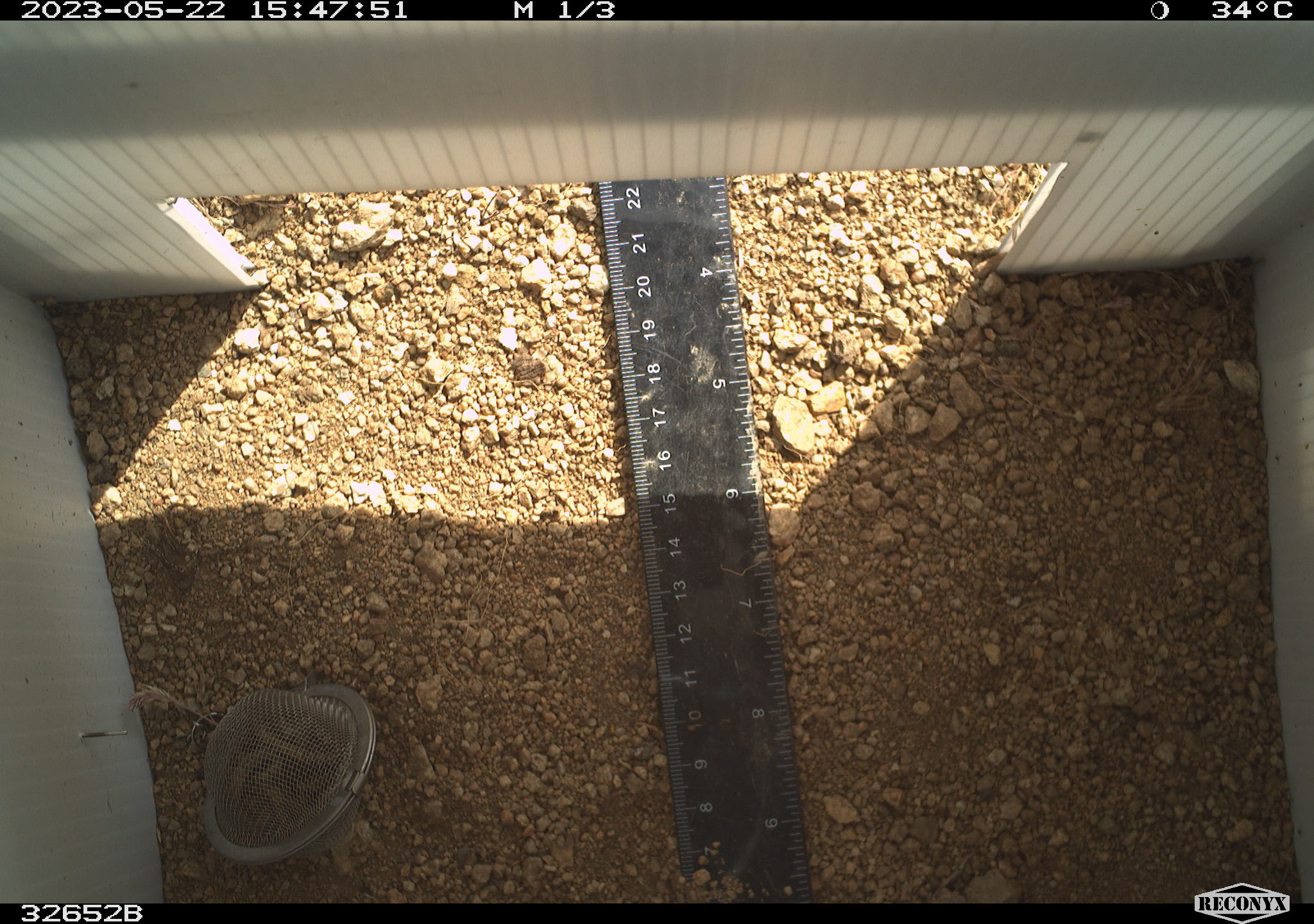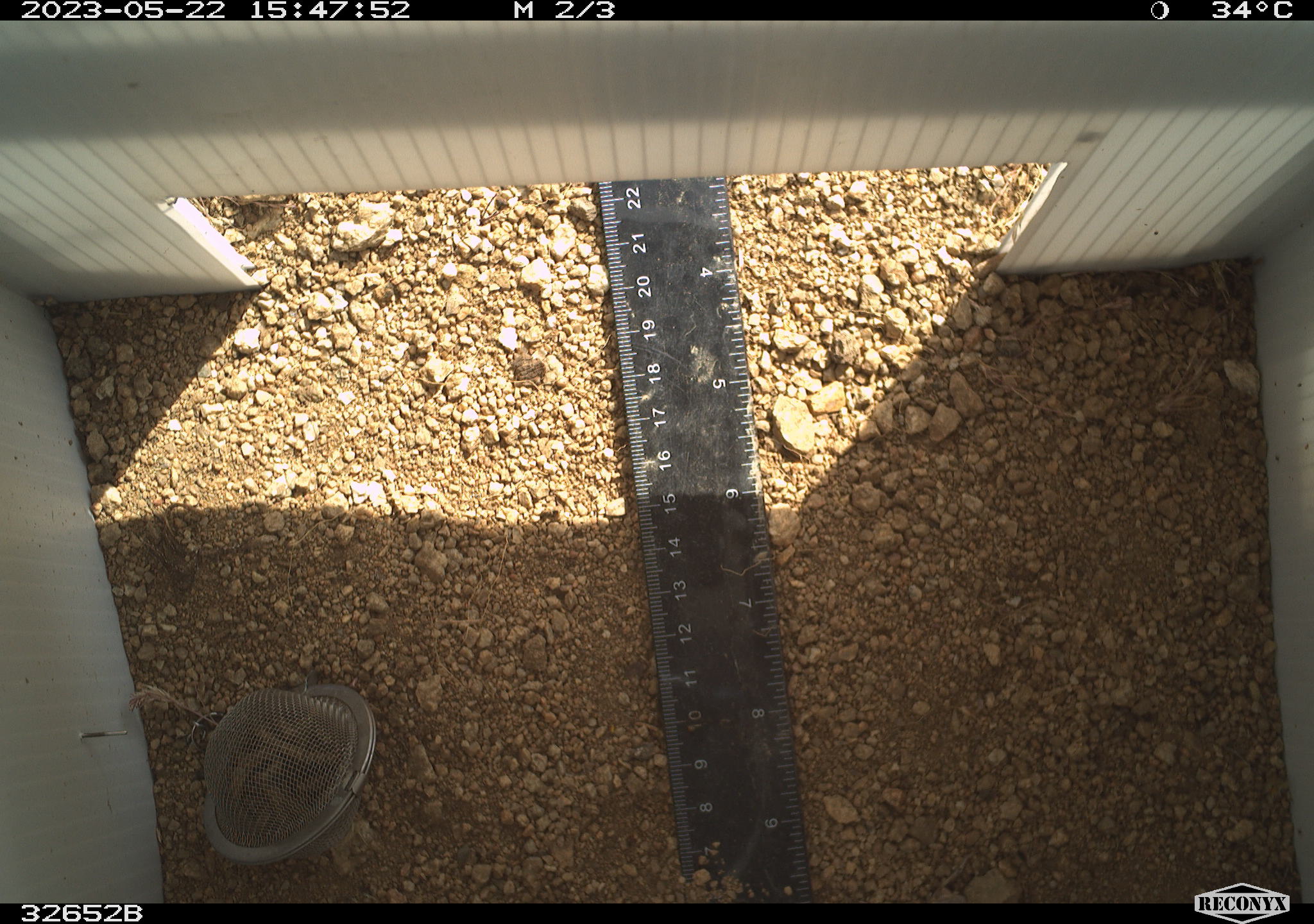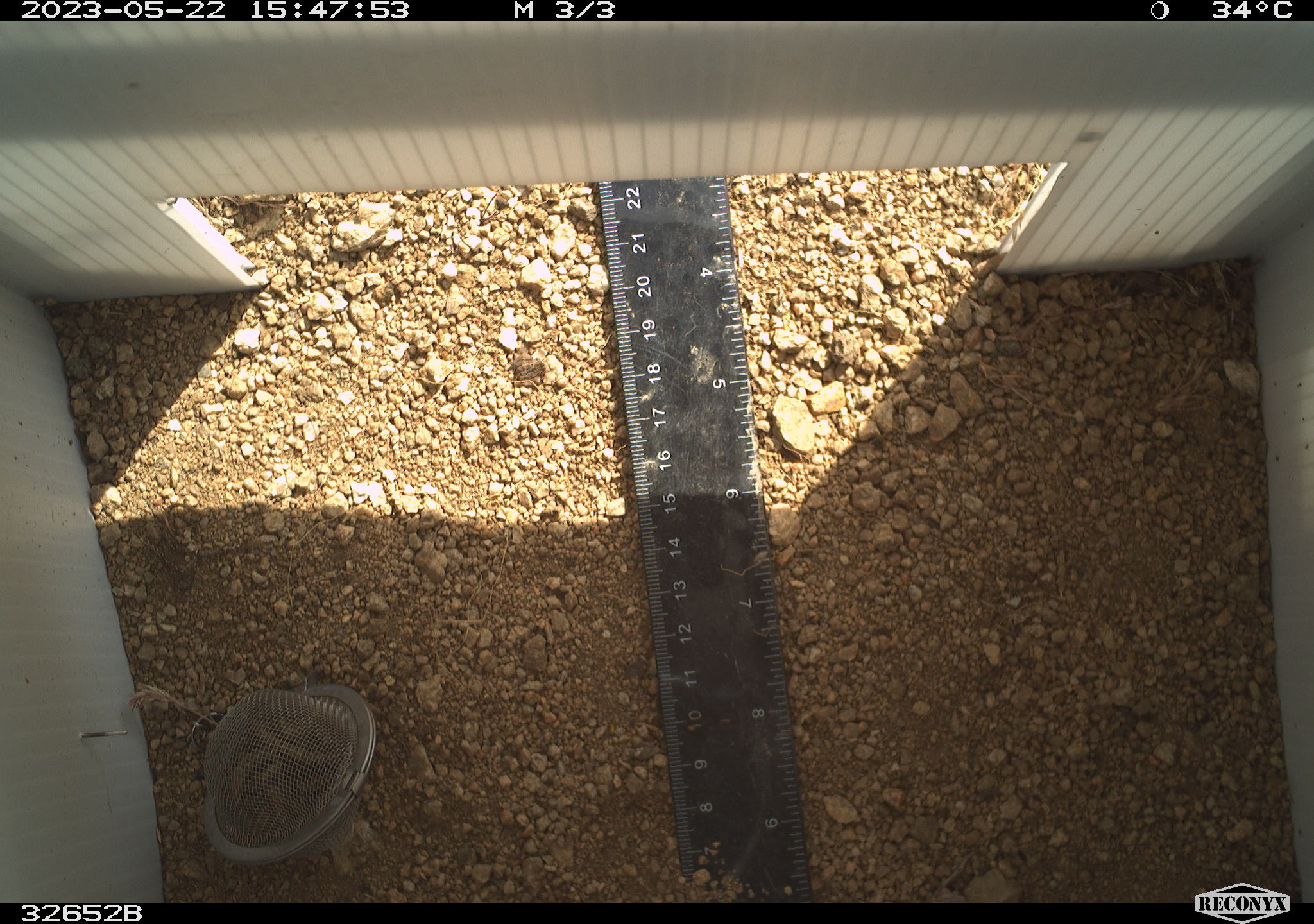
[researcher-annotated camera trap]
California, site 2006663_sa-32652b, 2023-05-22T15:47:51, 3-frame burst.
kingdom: Animalia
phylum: Chordata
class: Reptilia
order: Squamata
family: Phrynosomatidae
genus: Sceloporus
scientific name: Sceloporus uniformis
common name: yellow-backed spiny lizard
Yellow-backed spiny lizard (Sceloporus uniformis).